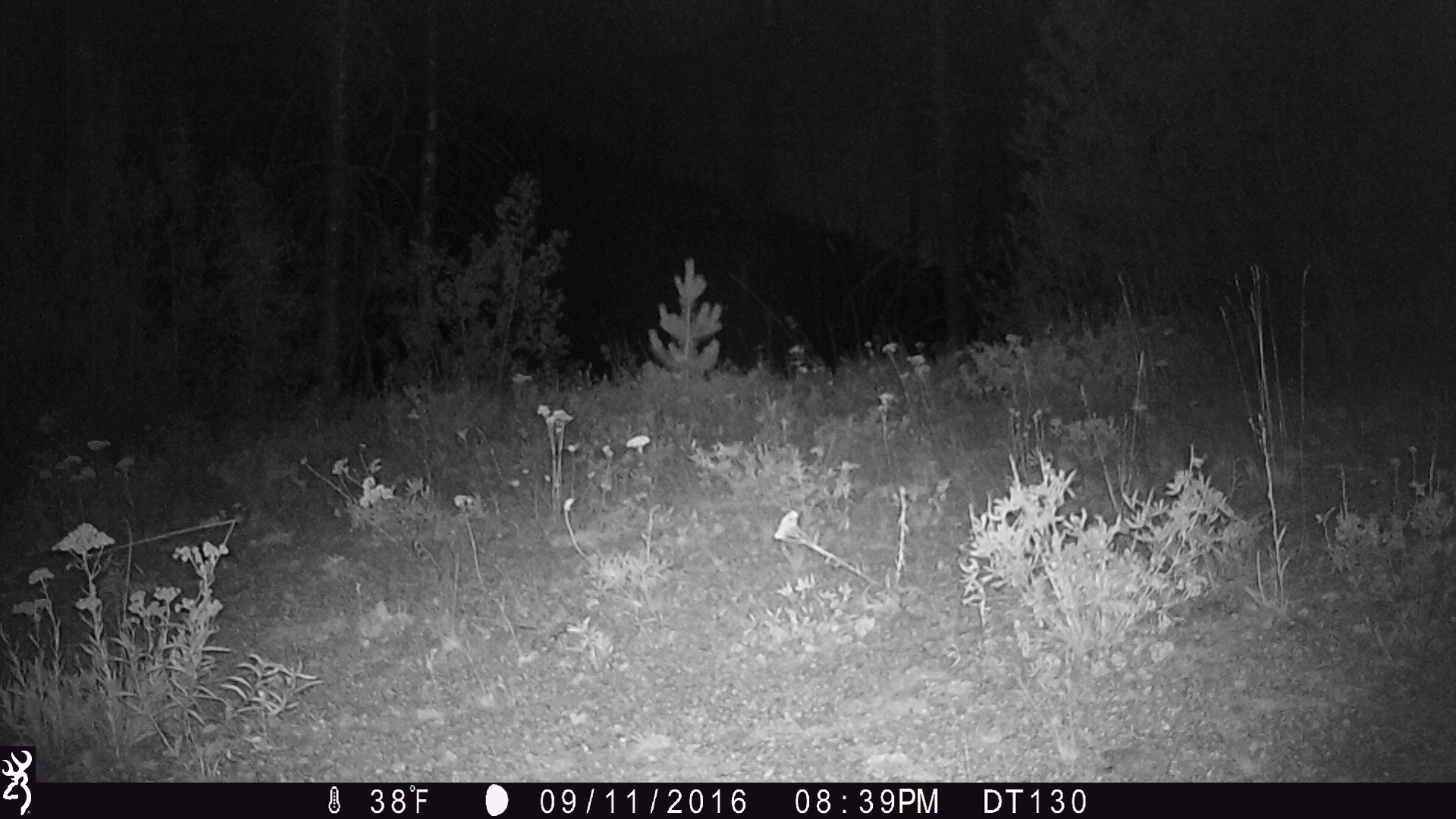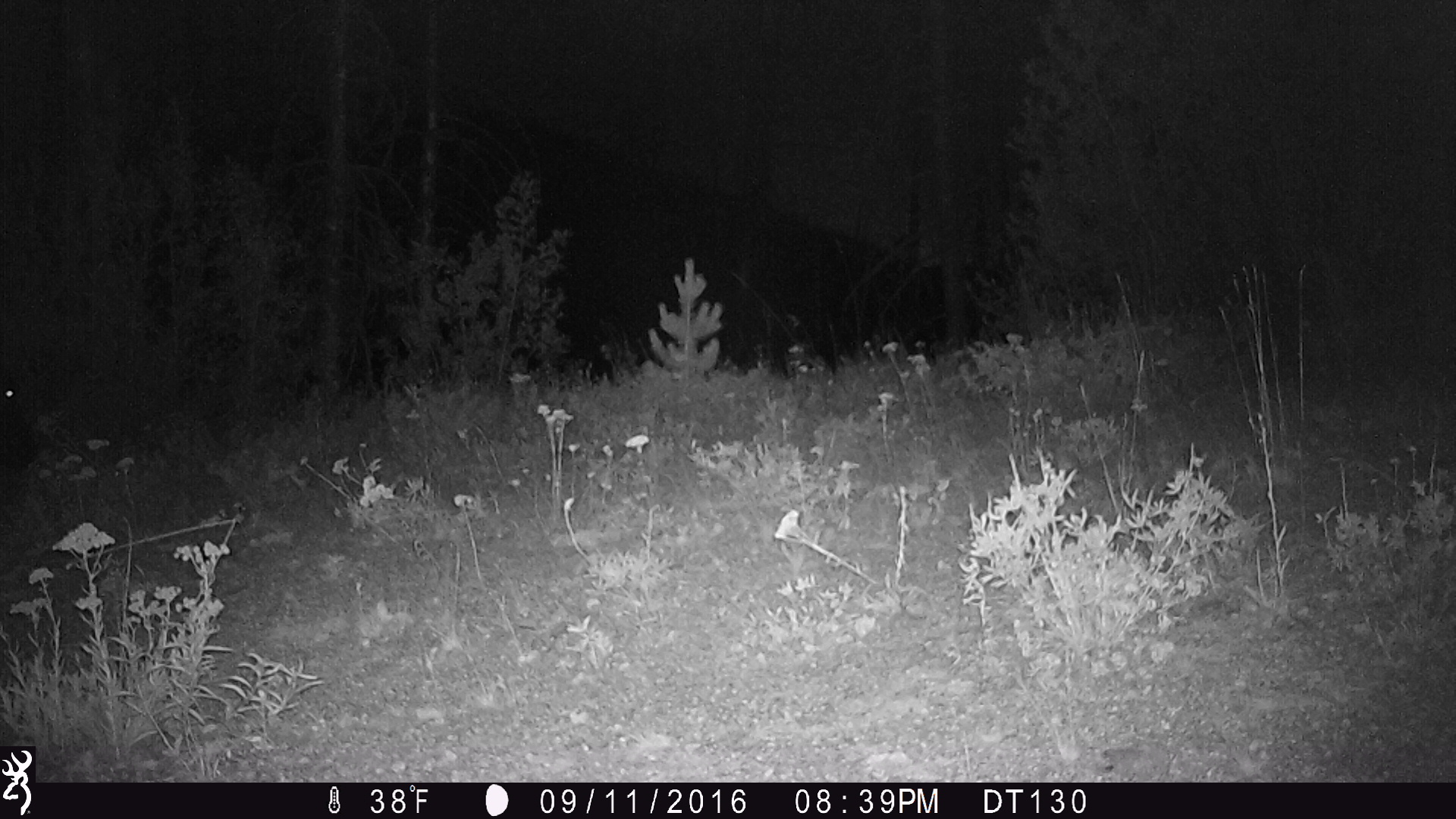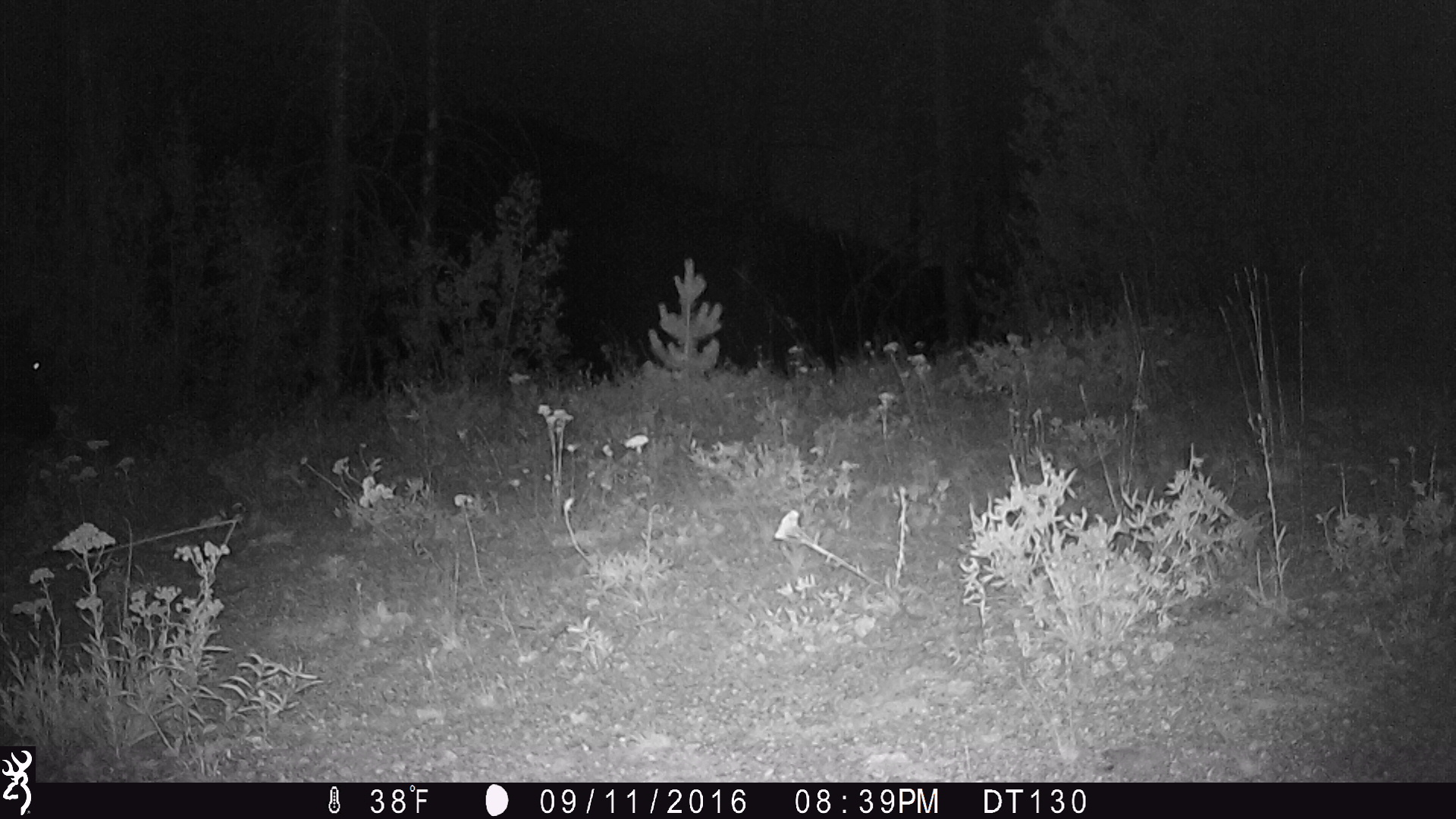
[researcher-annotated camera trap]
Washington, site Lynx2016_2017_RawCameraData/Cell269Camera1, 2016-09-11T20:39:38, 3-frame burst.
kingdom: Animalia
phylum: Chordata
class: Mammalia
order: Artiodactyla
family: Bovidae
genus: Bos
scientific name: Bos taurus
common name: domestic cattle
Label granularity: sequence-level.